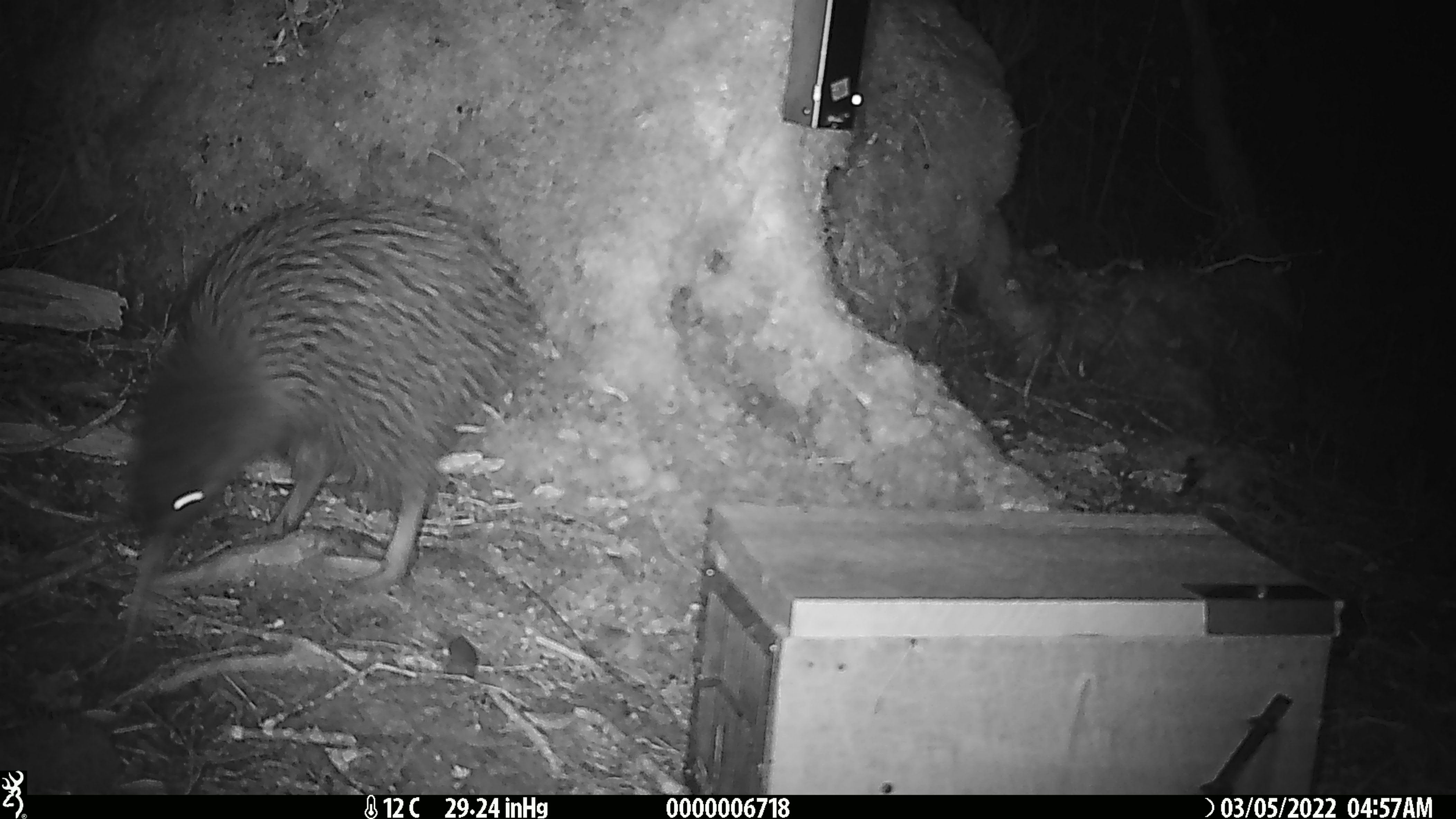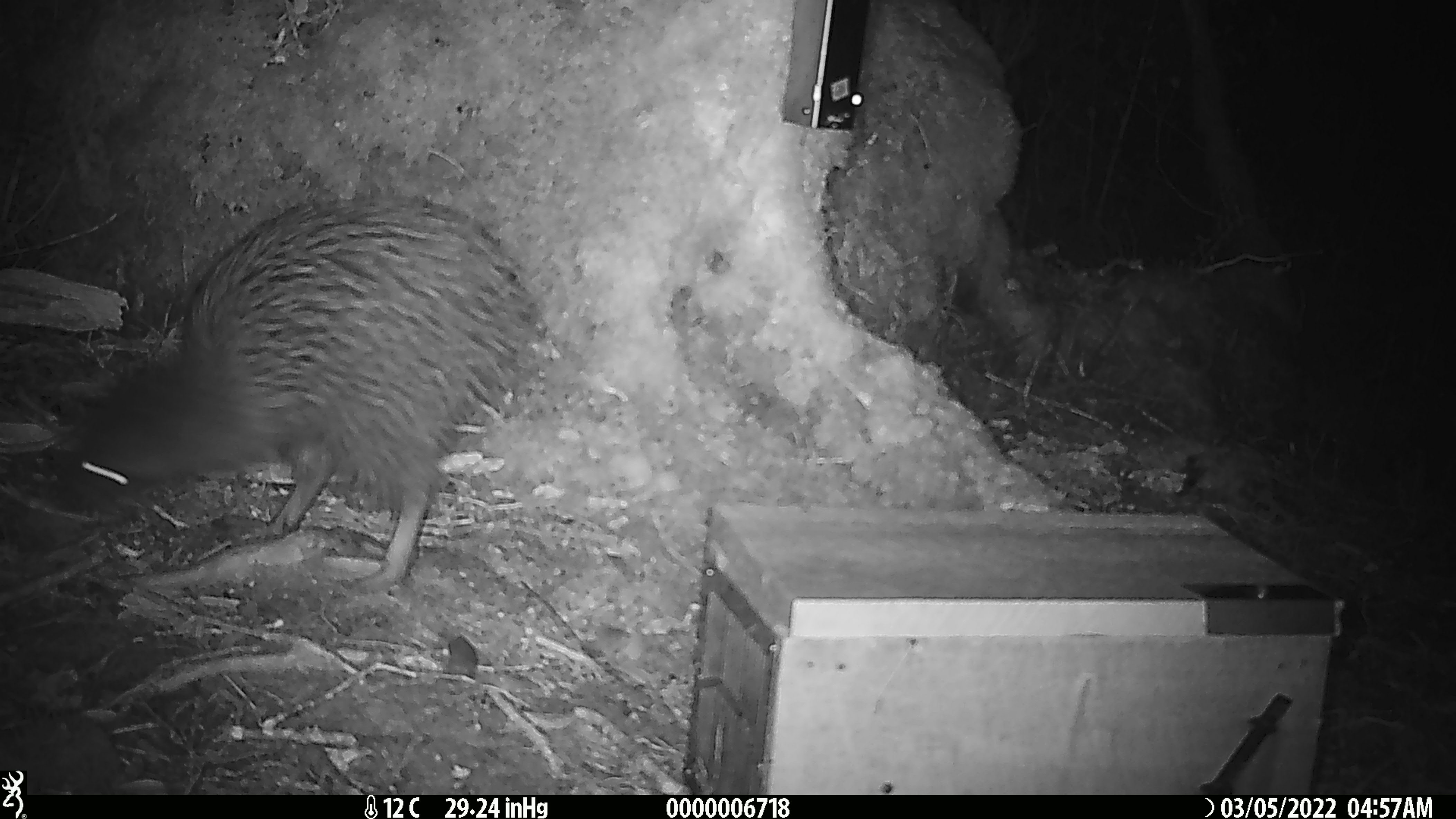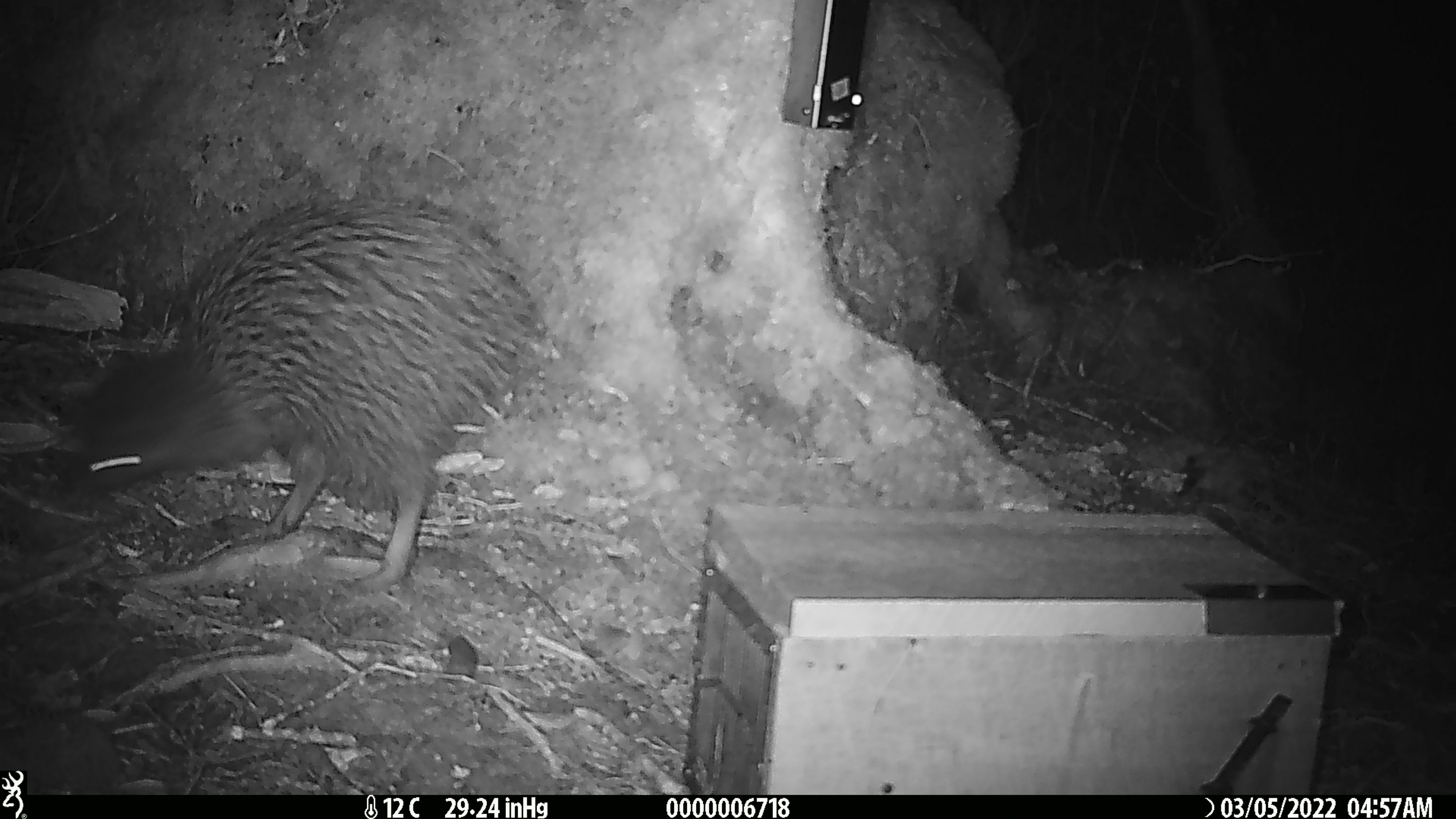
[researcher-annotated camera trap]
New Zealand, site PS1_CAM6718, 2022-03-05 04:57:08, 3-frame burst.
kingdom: Animalia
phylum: Chordata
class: Aves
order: Apterygiformes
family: Apterygidae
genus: Apteryx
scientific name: Apteryx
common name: kiwi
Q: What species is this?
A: Kiwi (Apteryx).